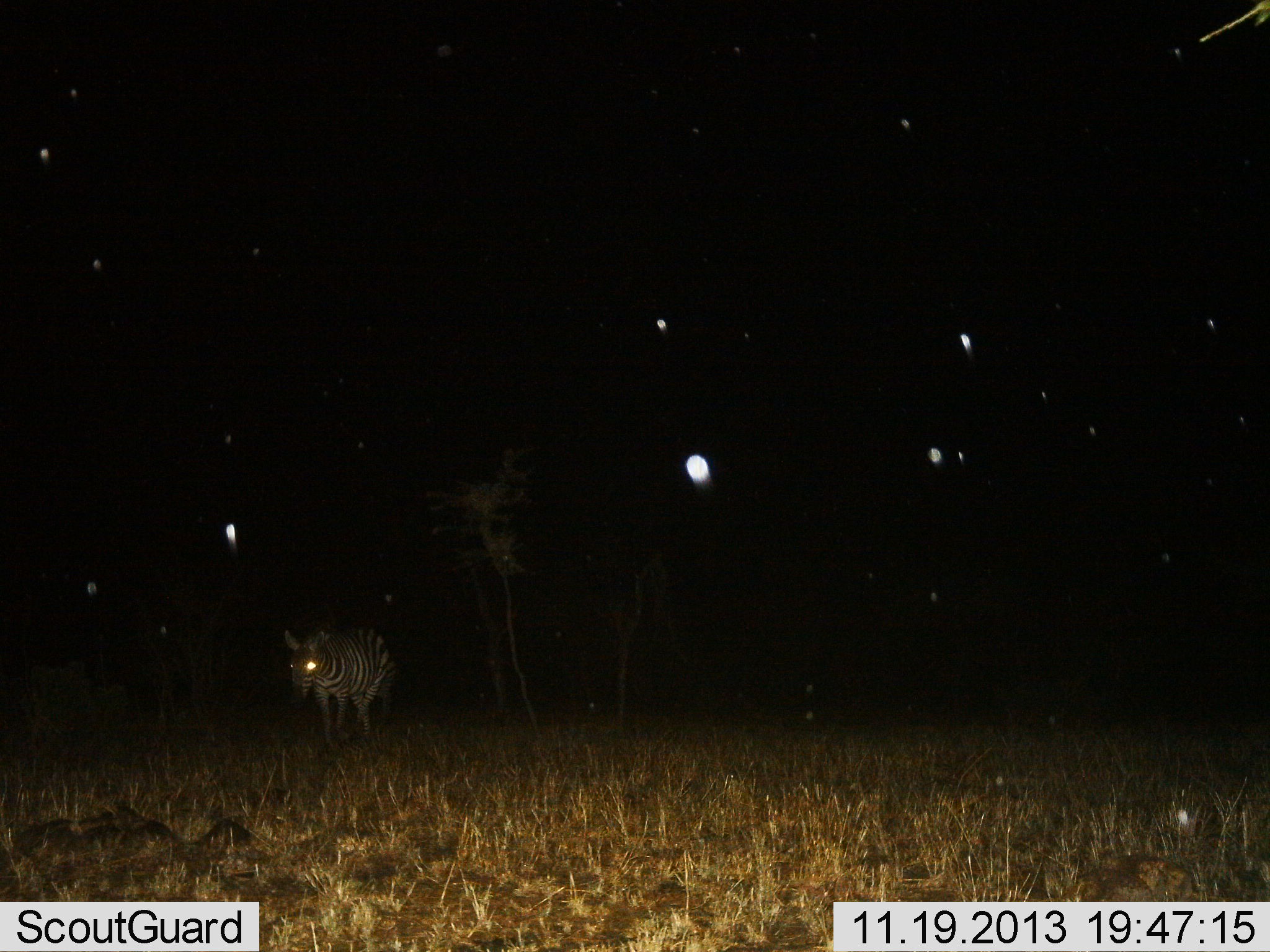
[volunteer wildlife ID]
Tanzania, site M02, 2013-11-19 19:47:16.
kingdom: Animalia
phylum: Chordata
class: Mammalia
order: Perissodactyla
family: Equidae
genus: Equus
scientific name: Equus quagga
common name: plains zebra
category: zebra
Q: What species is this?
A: Zebra (plains zebra) (Equus quagga).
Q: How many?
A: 1.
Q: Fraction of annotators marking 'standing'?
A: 45%.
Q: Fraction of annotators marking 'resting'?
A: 6%.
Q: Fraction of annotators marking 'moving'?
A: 49%.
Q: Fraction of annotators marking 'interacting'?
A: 0%.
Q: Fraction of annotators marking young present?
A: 0%.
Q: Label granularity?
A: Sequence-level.